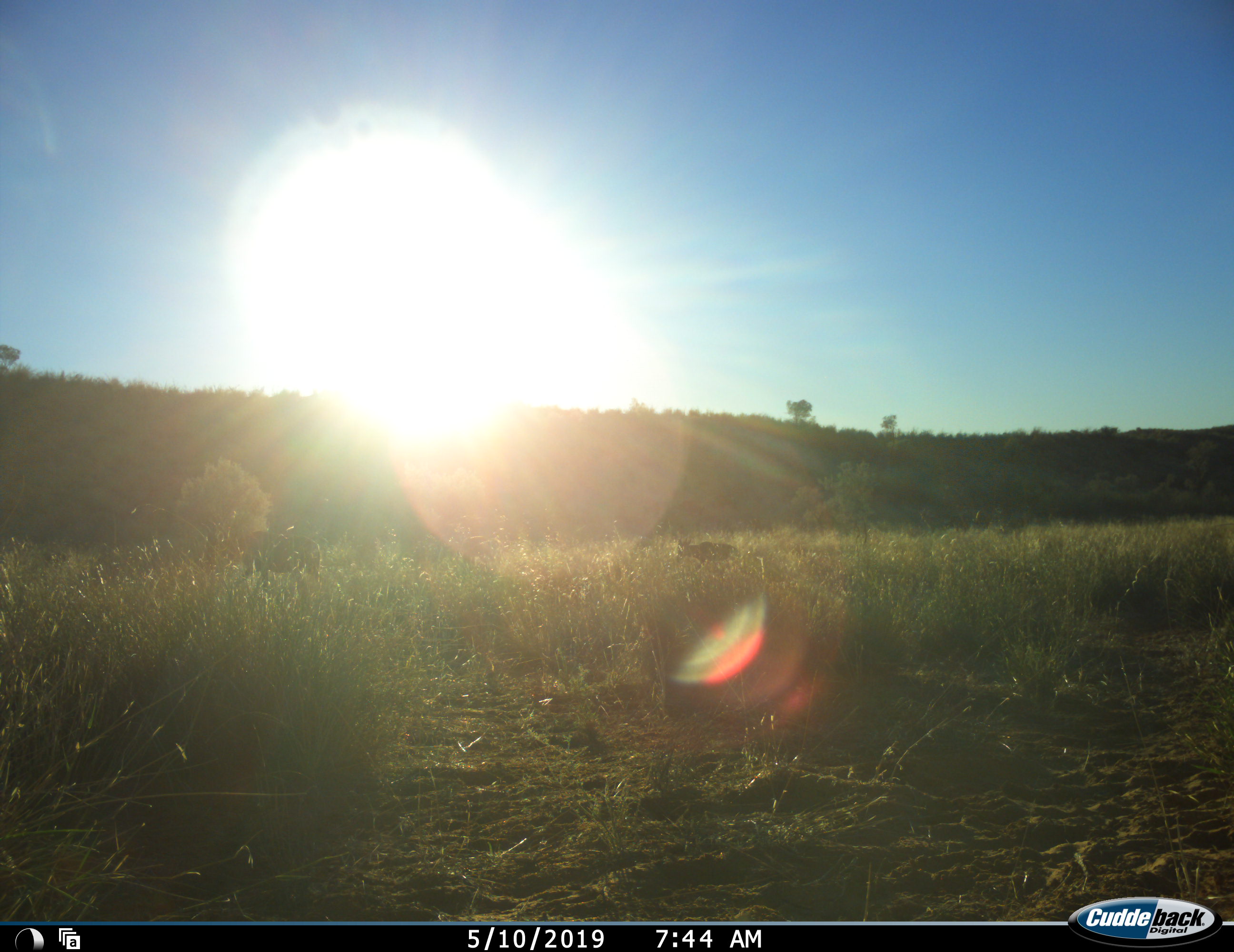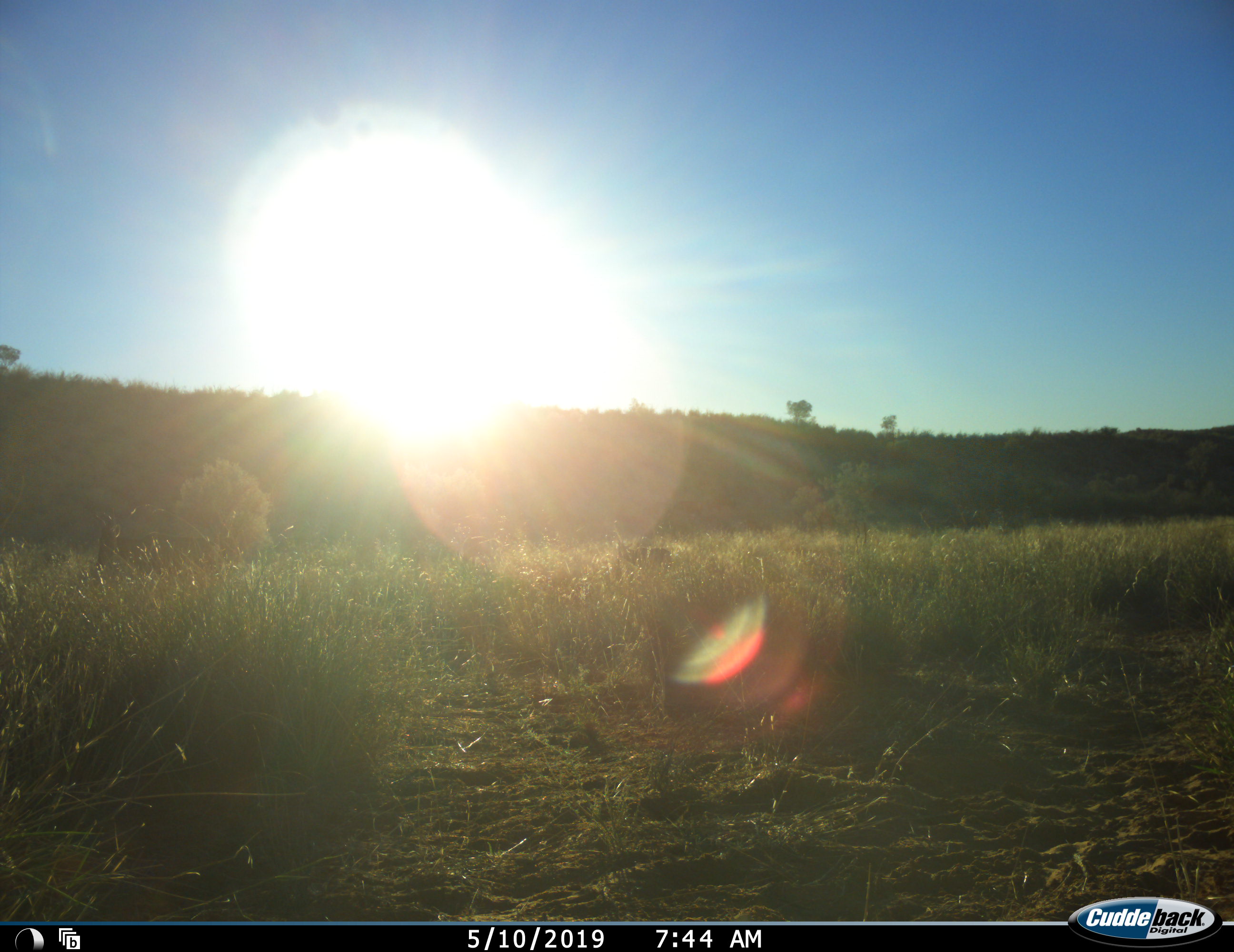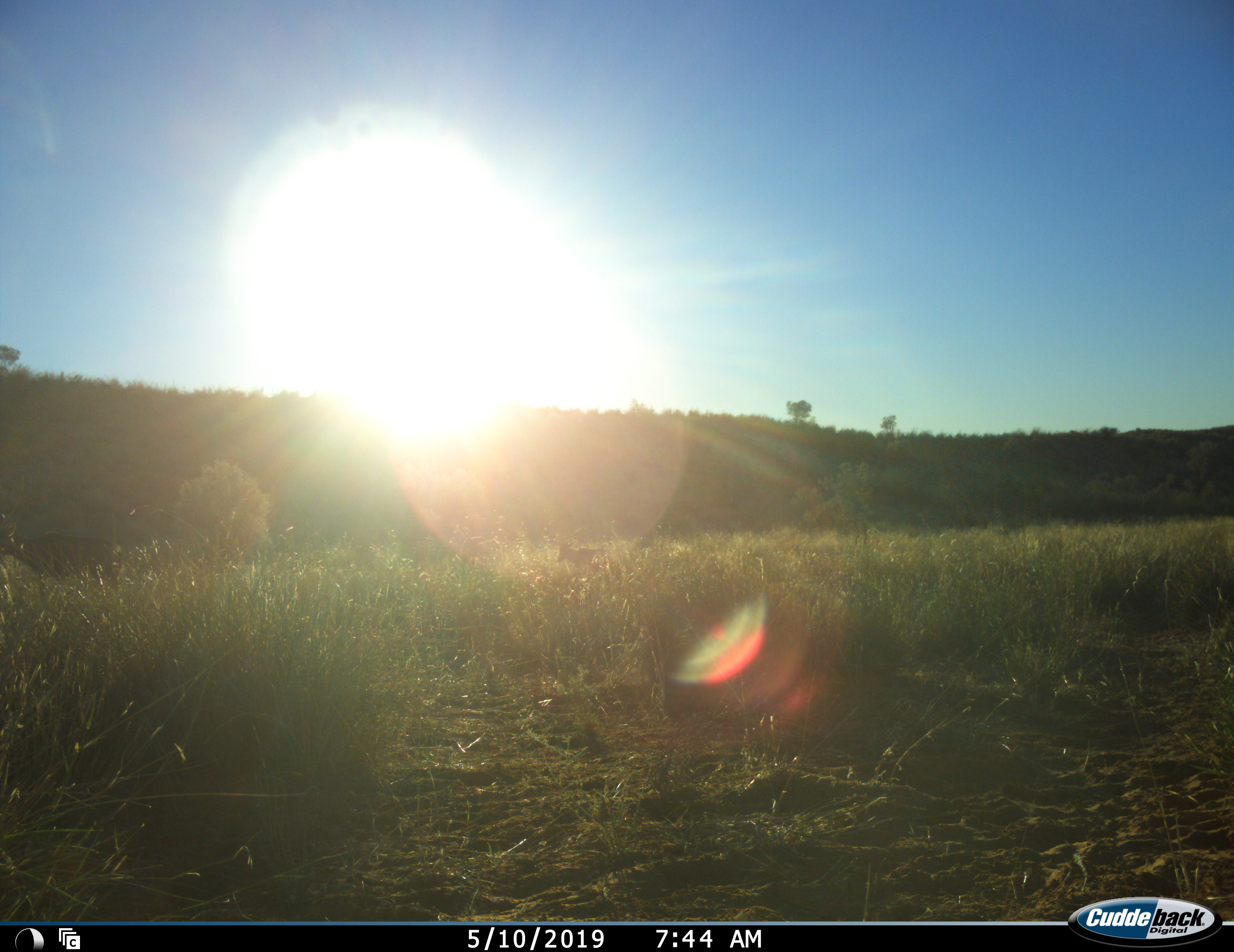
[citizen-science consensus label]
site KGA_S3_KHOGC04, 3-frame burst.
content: unidentified animal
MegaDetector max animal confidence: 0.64